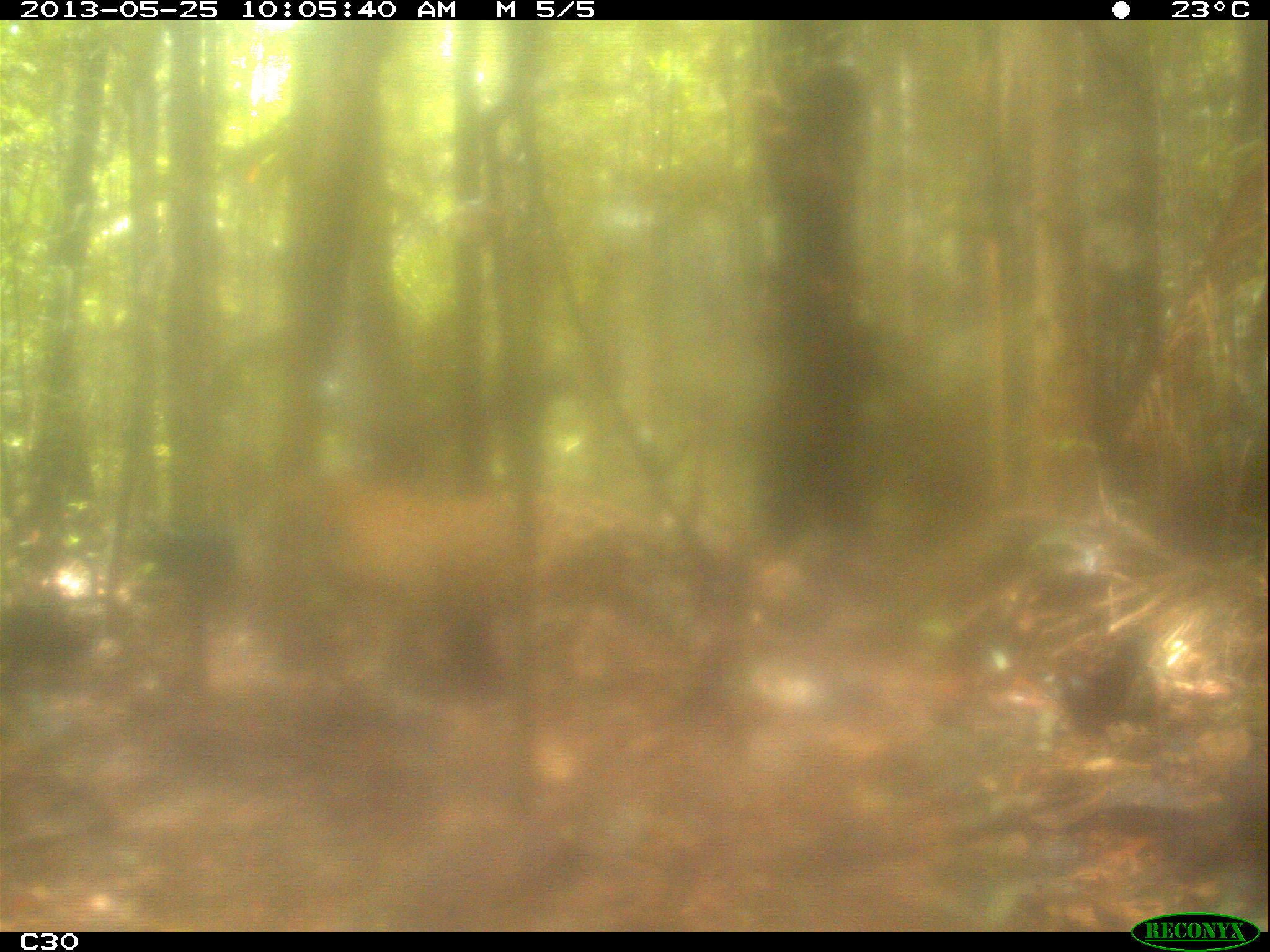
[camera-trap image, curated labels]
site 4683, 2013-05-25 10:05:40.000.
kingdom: Animalia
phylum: Chordata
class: Mammalia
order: Carnivora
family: Felidae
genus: Panthera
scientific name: Panthera onca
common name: jaguar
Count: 1.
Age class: adult.